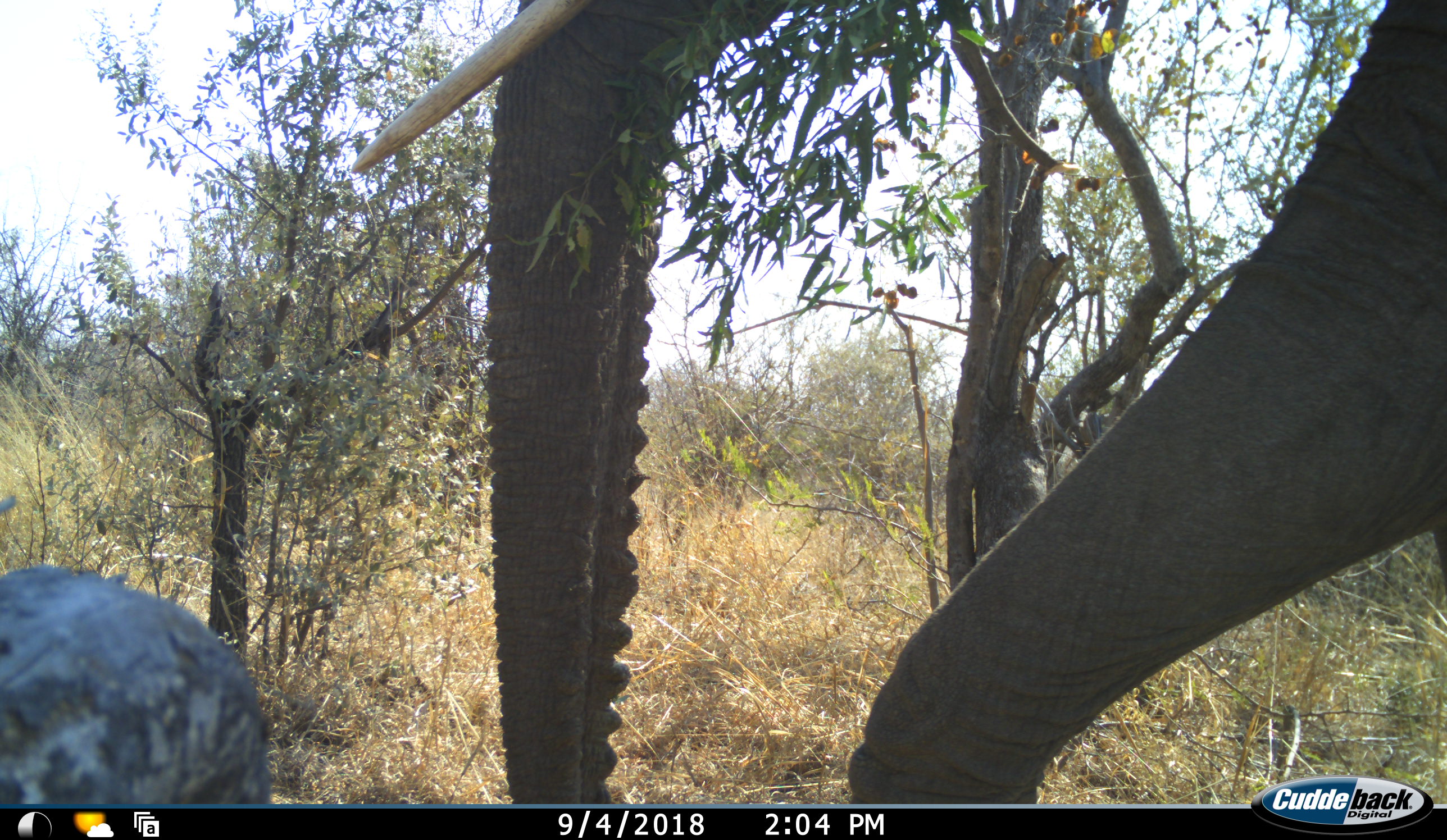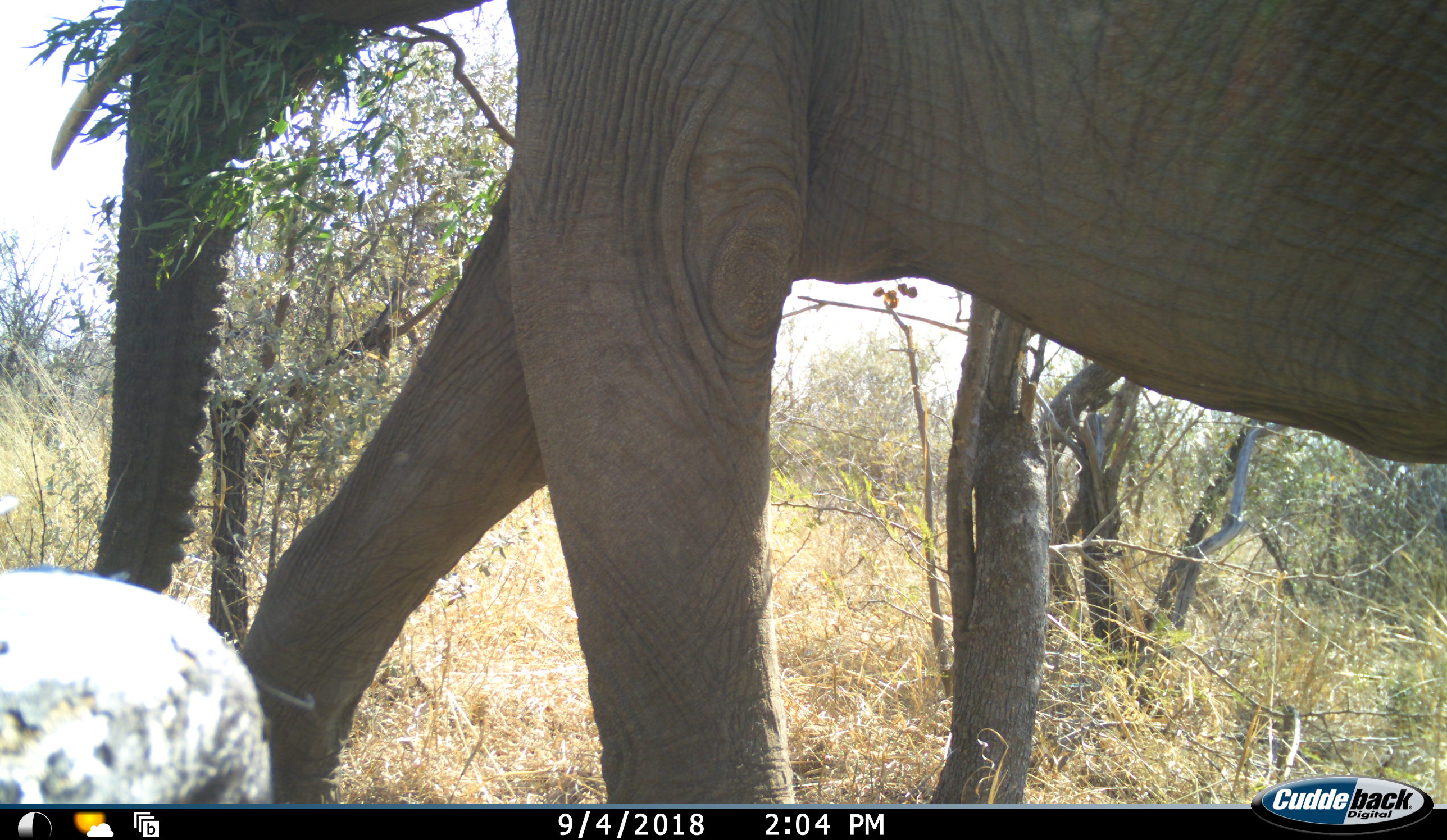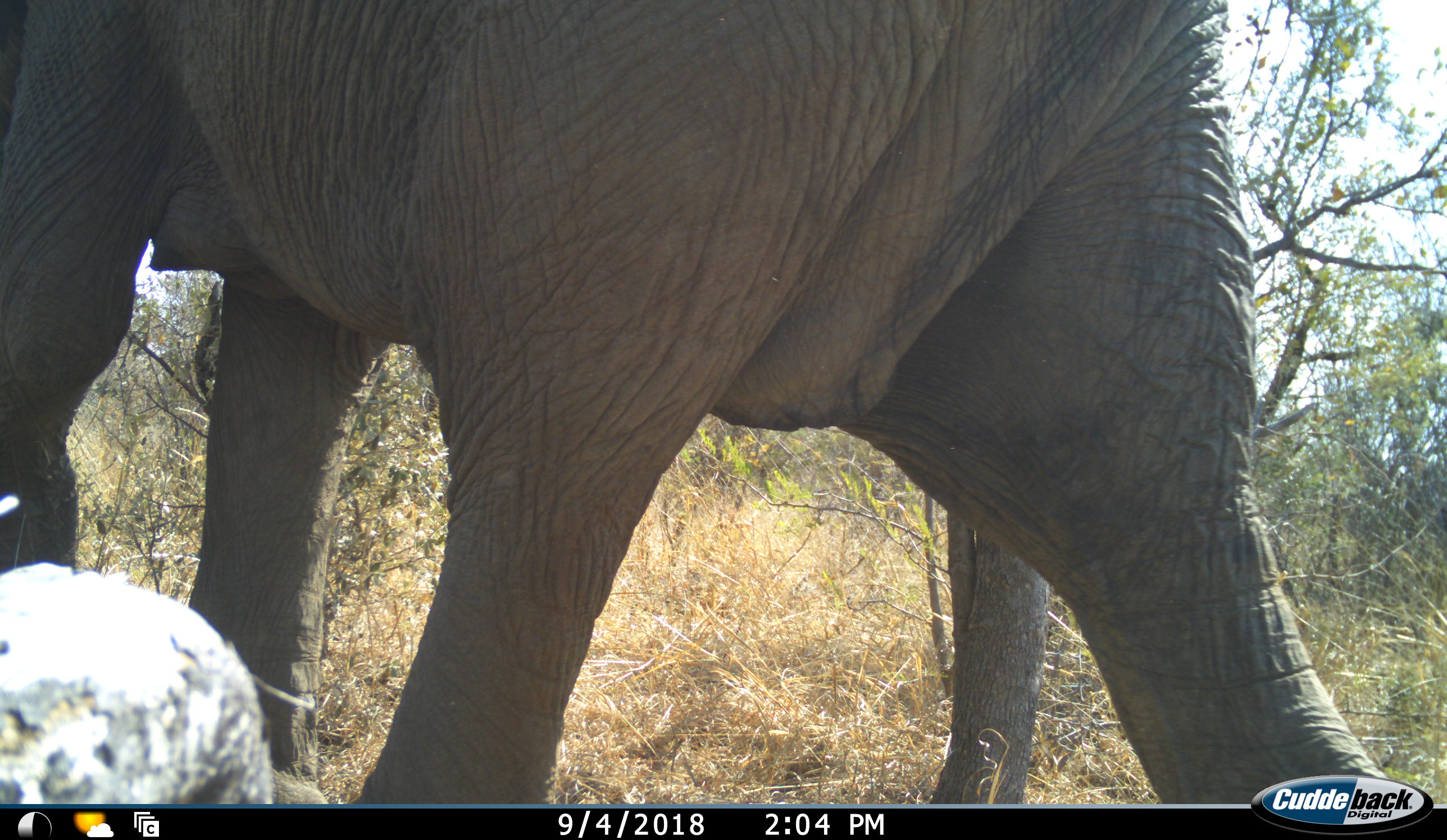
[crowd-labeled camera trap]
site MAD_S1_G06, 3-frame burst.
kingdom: Animalia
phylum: Chordata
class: Mammalia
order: Proboscidea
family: Elephantidae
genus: Loxodonta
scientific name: Loxodonta africana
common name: african bush elephant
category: elephant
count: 1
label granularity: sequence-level